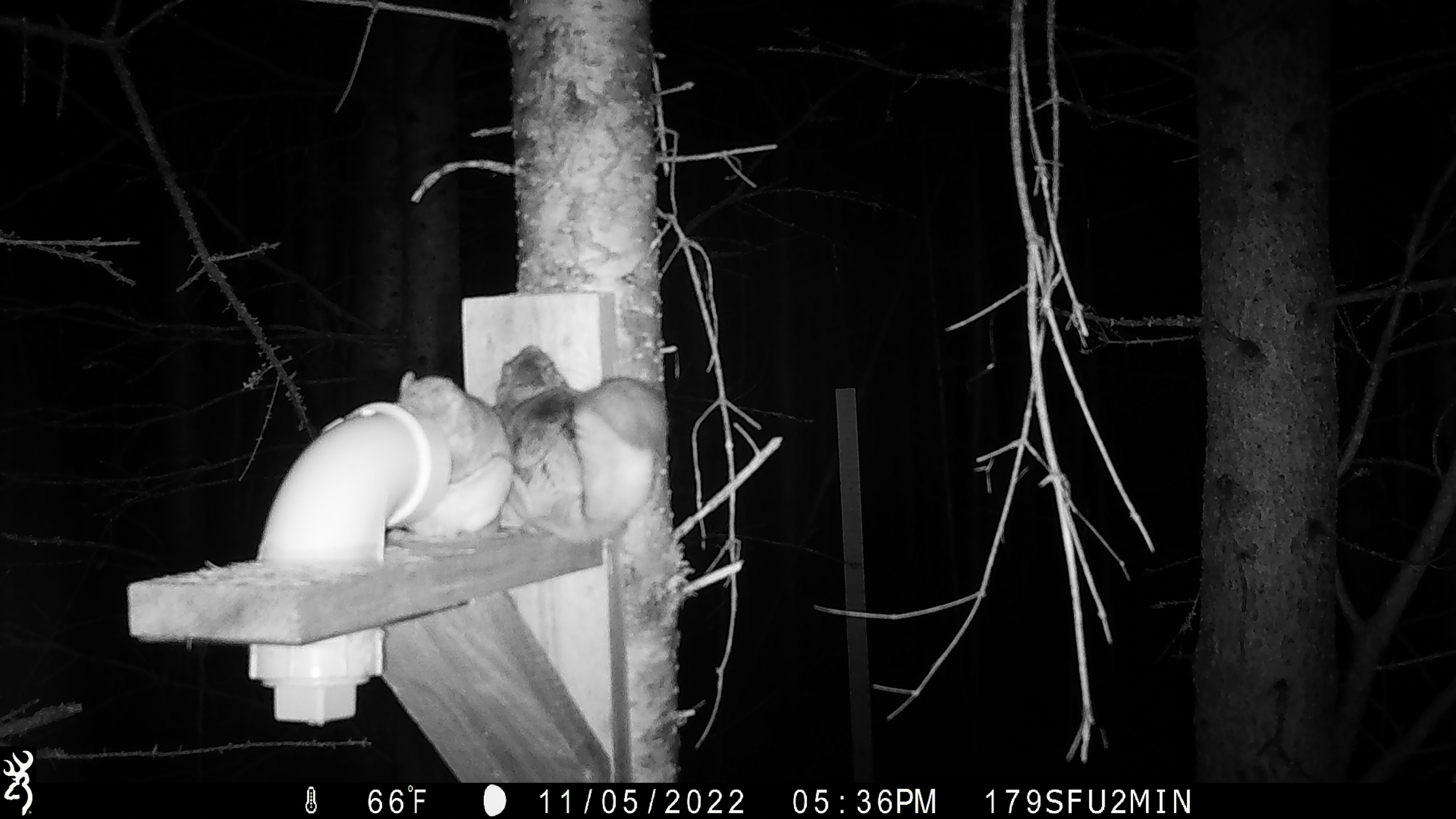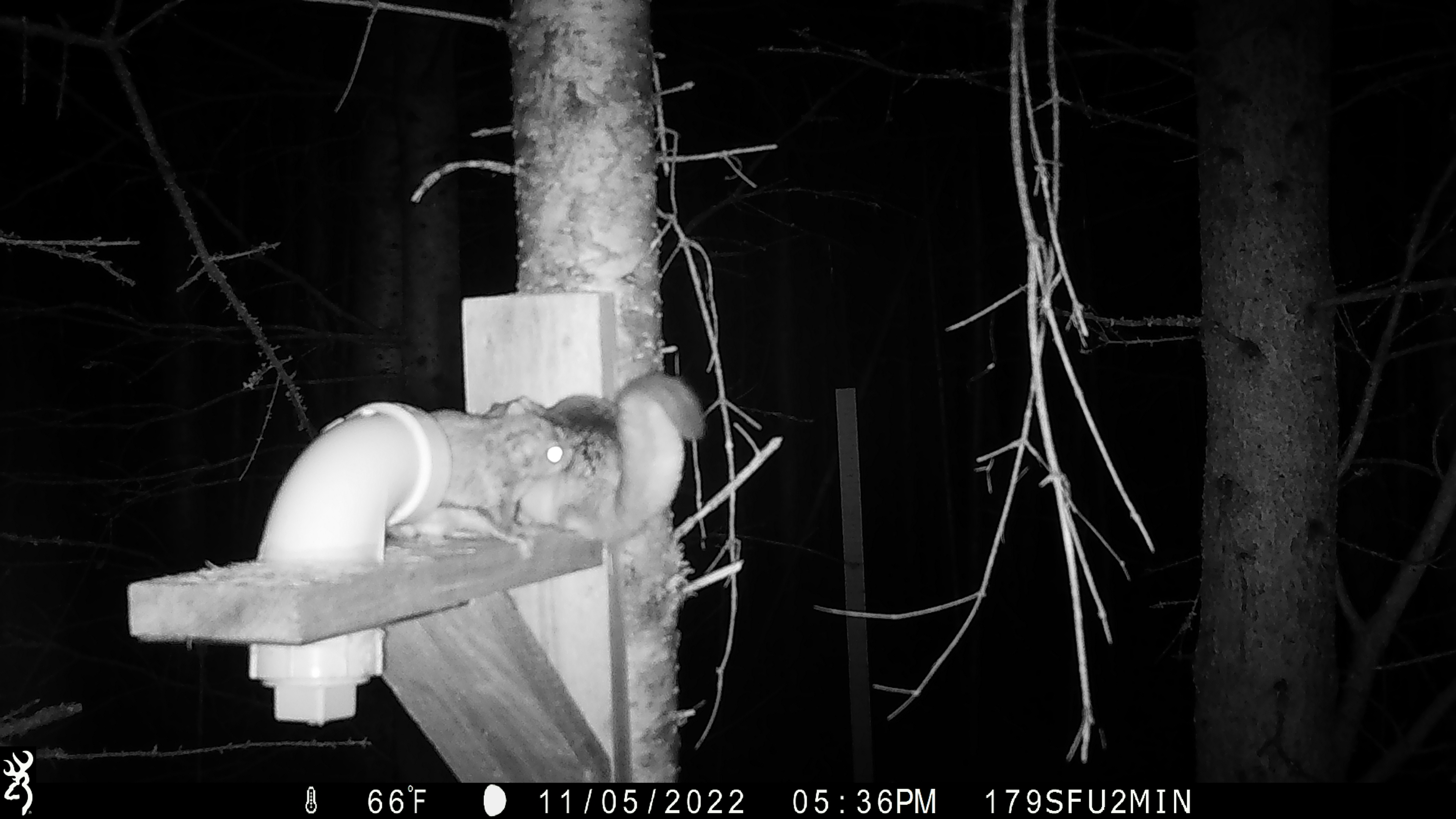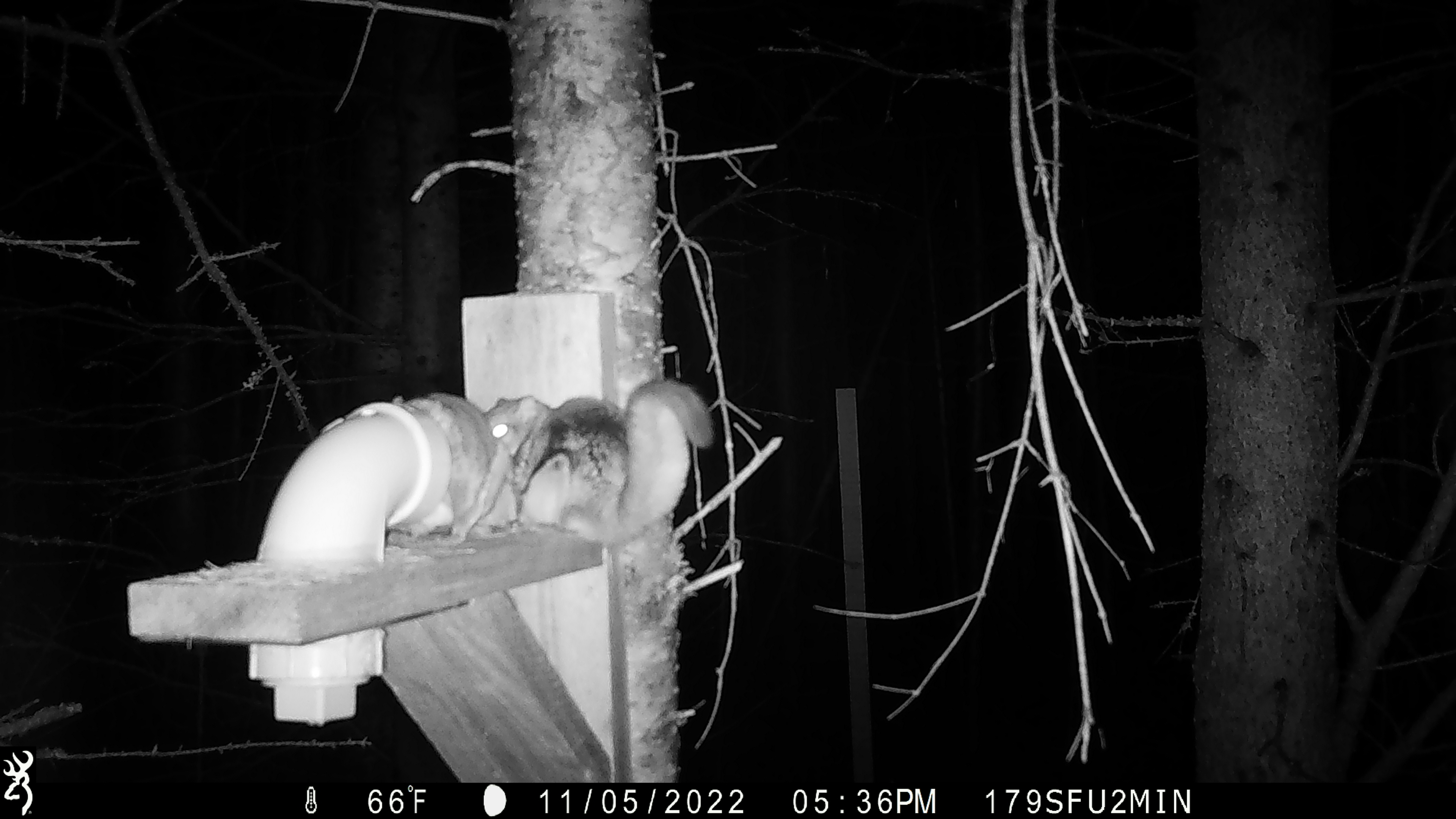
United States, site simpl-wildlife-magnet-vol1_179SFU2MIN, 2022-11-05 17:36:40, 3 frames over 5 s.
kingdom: Animalia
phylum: Chordata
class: Mammalia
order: Rodentia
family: Sciuridae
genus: Glaucomys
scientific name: Glaucomys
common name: flying squirrel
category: flying squirrel sp.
Flying squirrel sp. (flying squirrel) (Glaucomys).